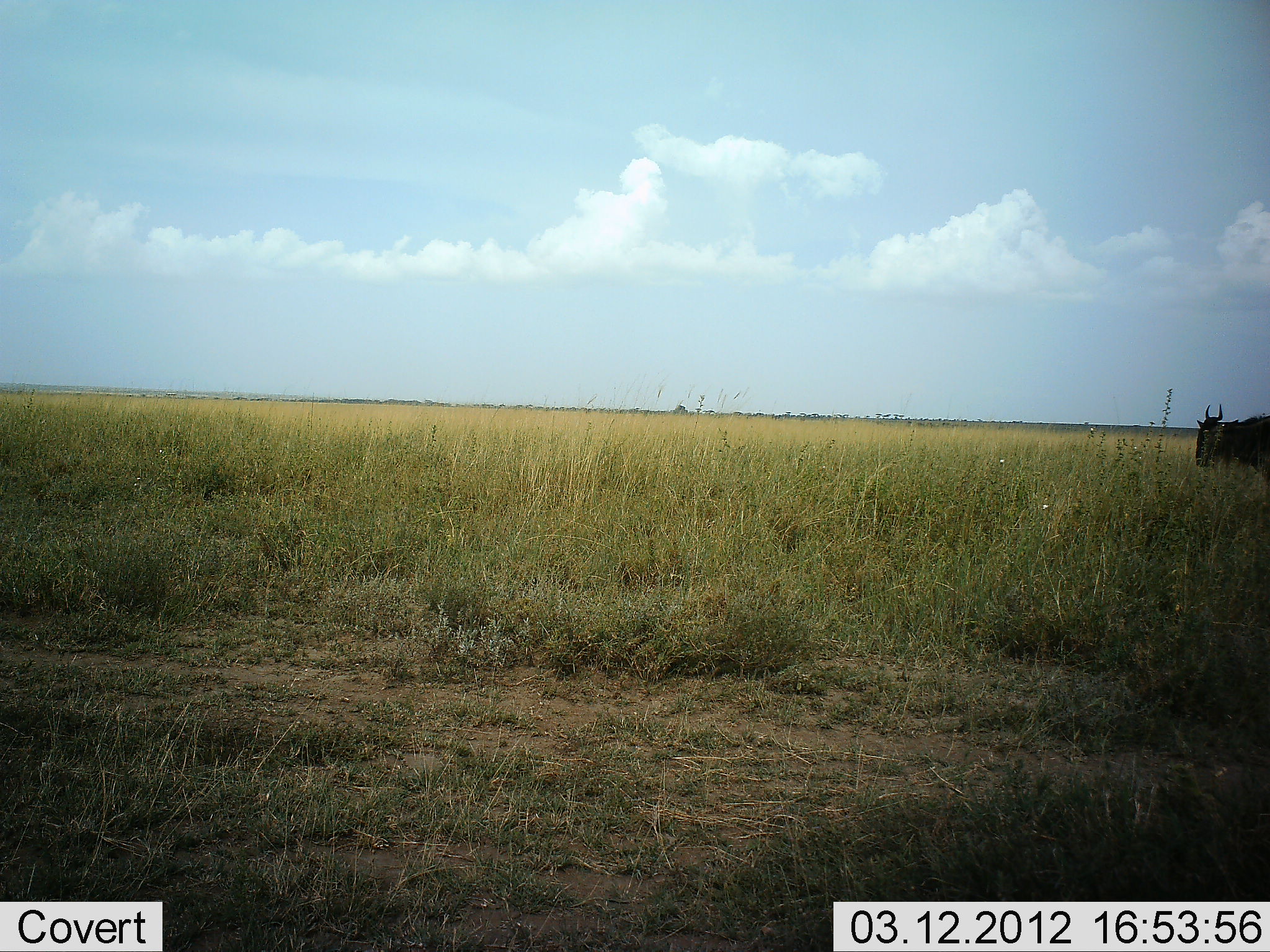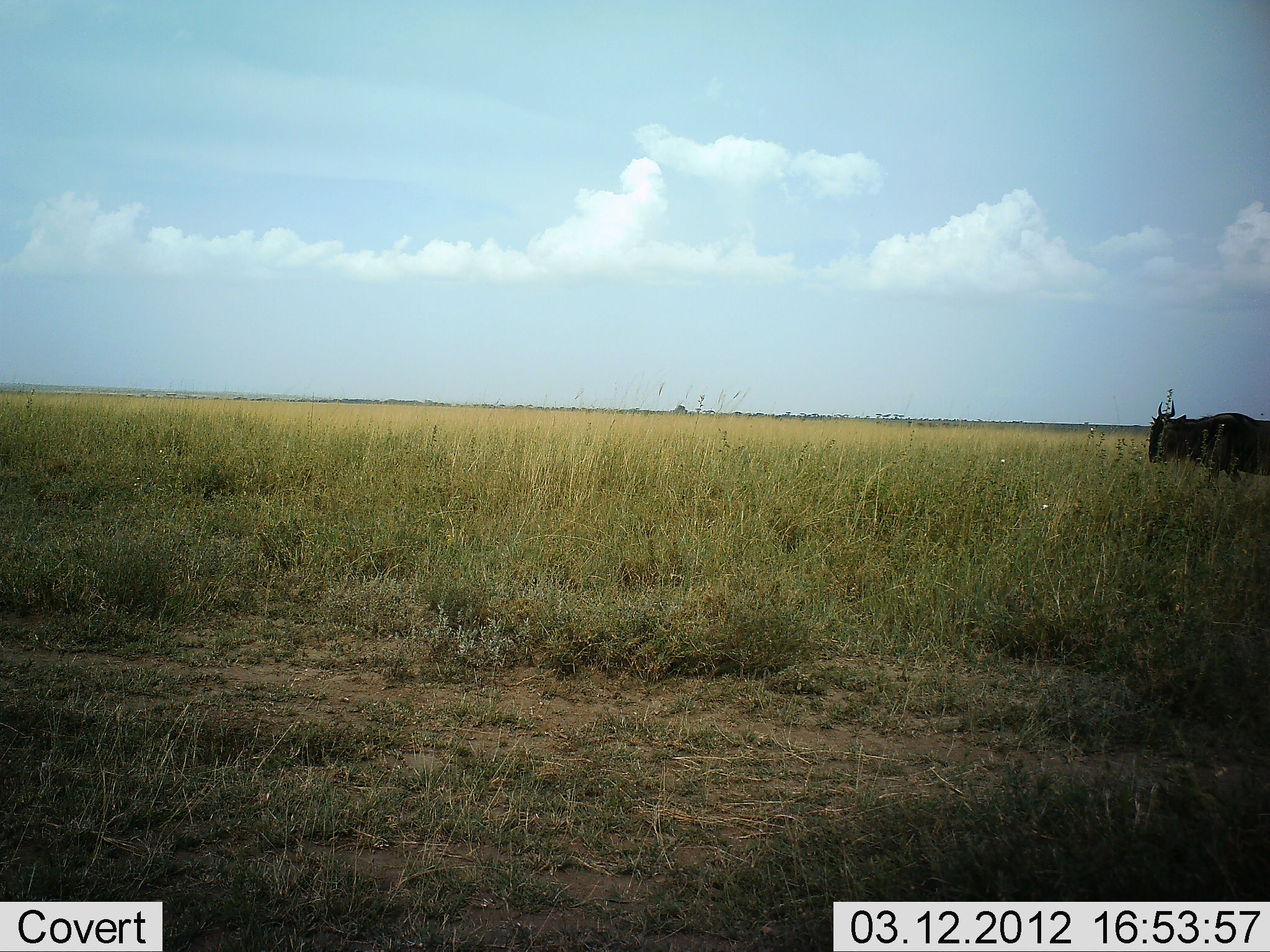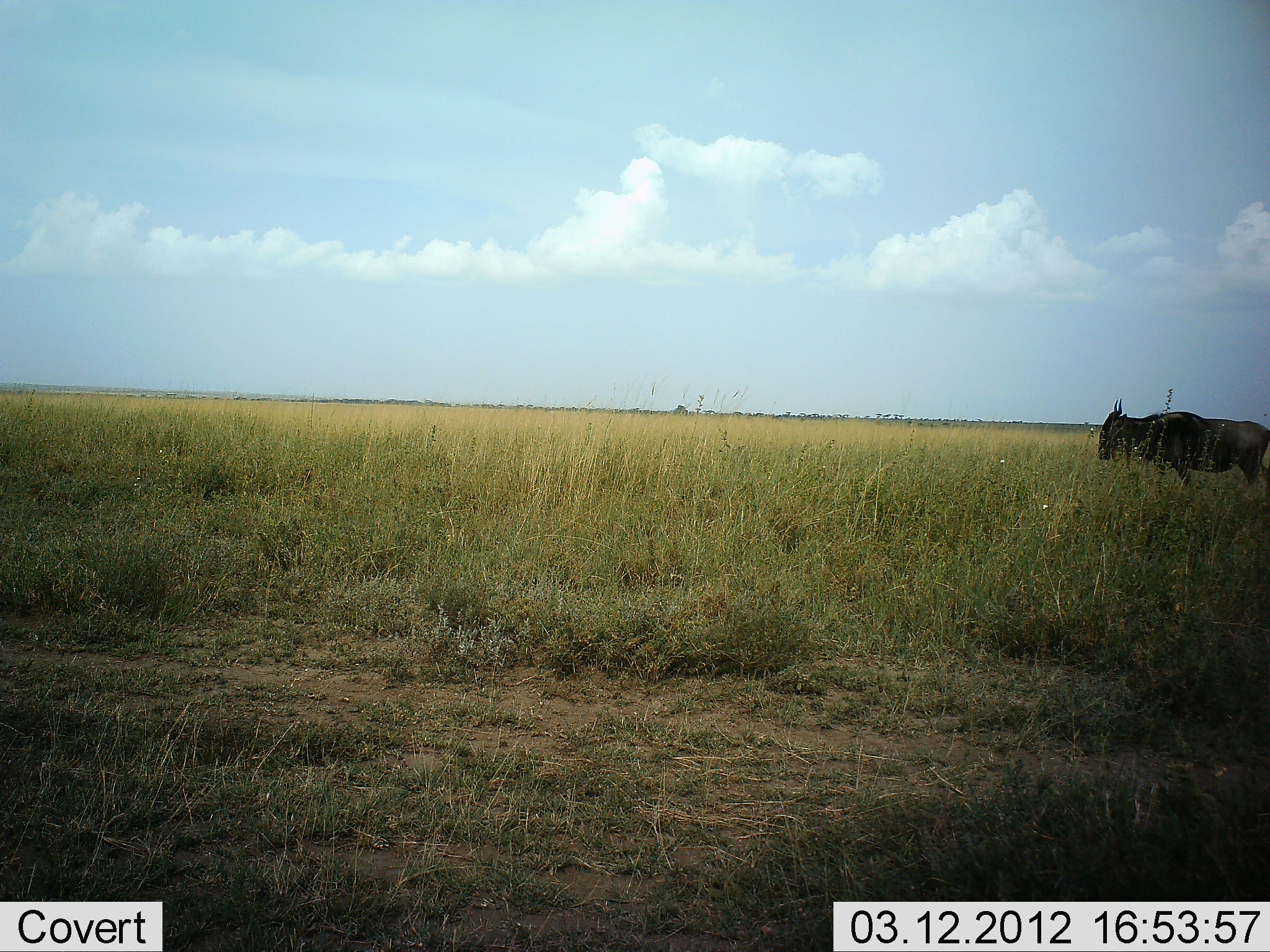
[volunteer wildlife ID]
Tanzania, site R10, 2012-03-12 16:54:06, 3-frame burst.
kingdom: Animalia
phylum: Chordata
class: Mammalia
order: Artiodactyla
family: Bovidae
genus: Connochaetes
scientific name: Connochaetes taurinus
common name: blue wildebeest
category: wildebeest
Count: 1.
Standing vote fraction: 7%.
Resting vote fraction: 0%.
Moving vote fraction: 100%.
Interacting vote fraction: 0%.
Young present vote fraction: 0%.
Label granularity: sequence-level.